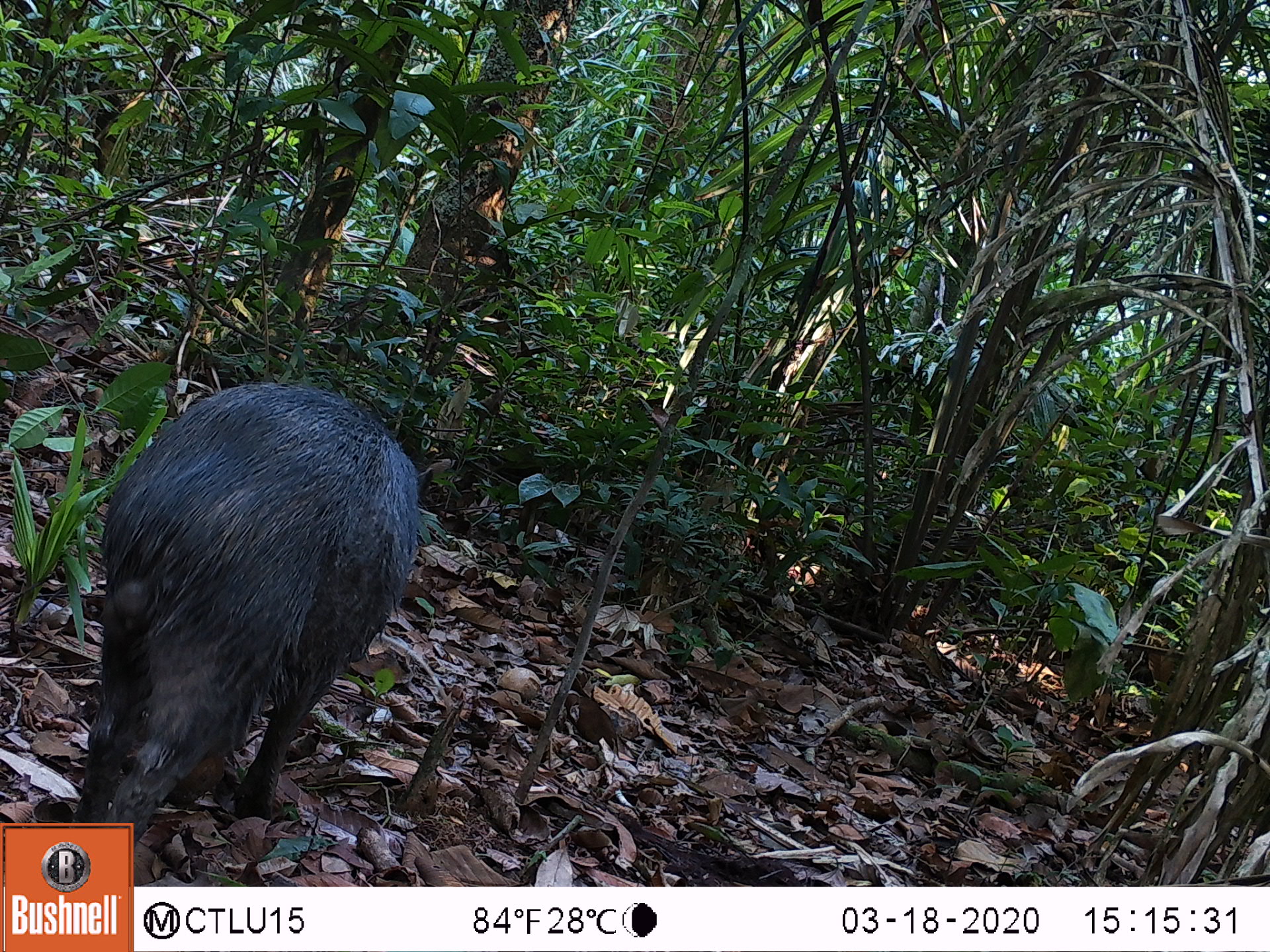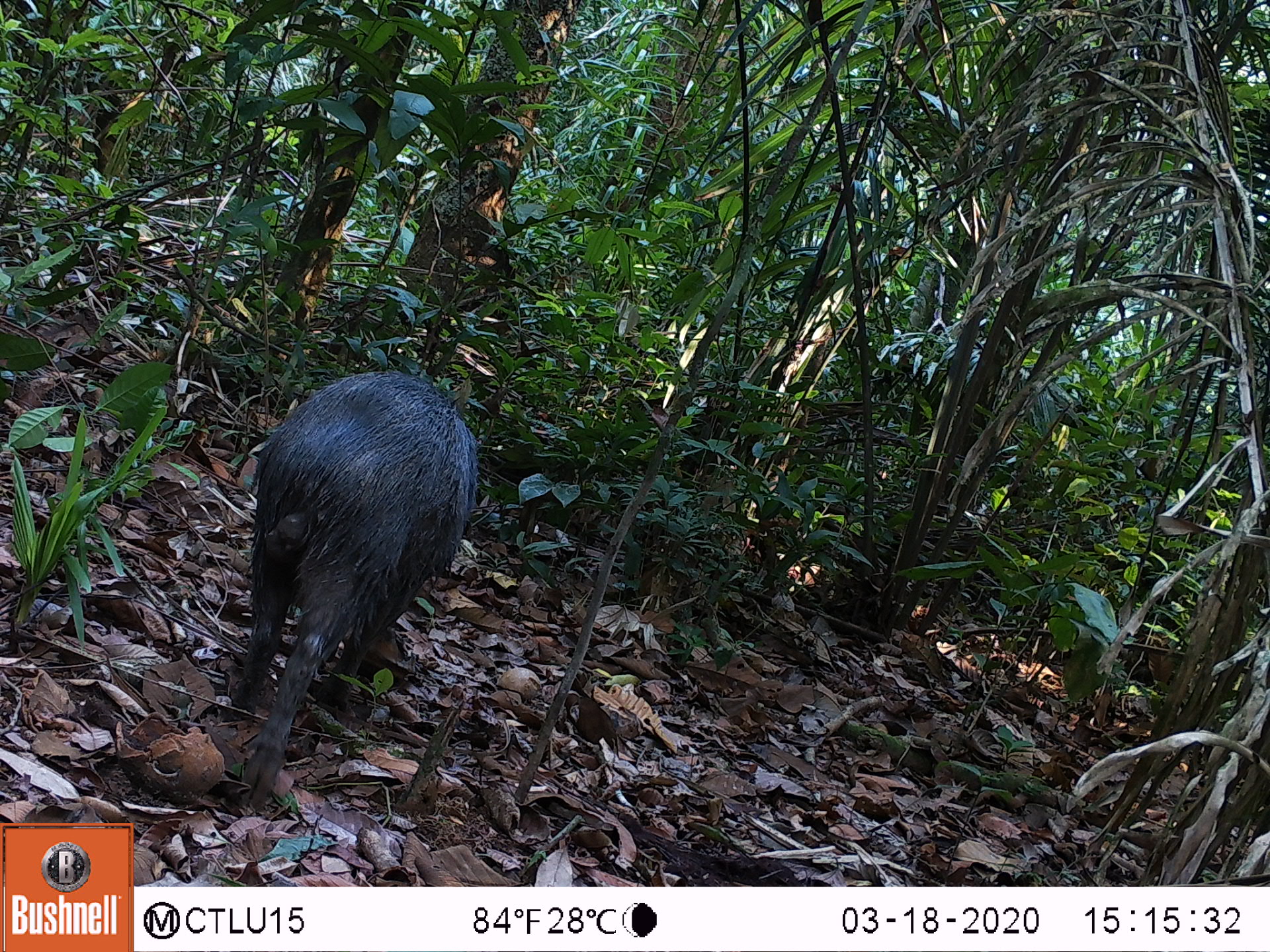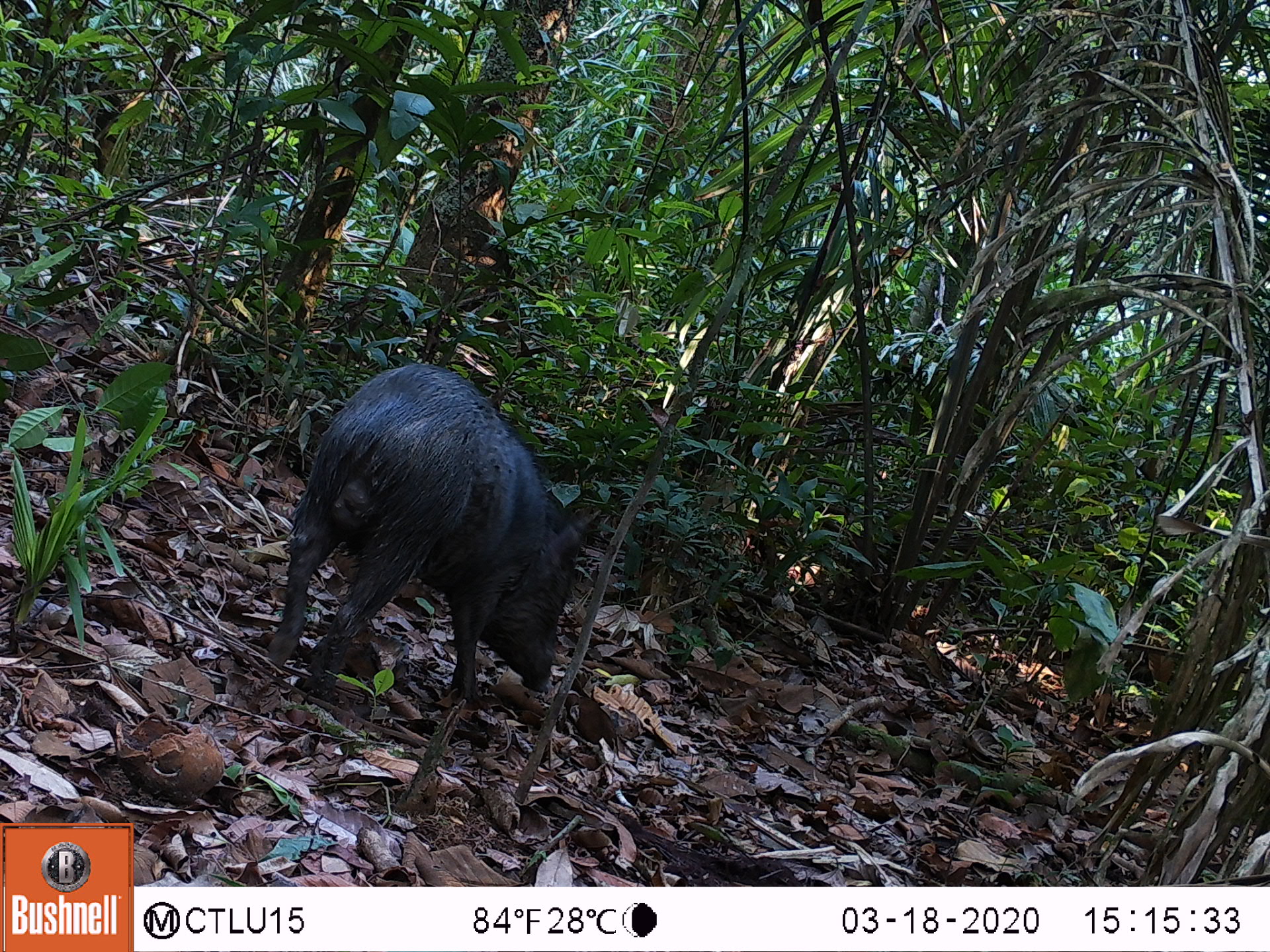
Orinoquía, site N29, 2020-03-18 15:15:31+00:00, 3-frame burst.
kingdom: Animalia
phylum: Chordata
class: Mammalia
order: Artiodactyla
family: Tayassuidae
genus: Pecari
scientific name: Pecari tajacu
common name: collared peccary